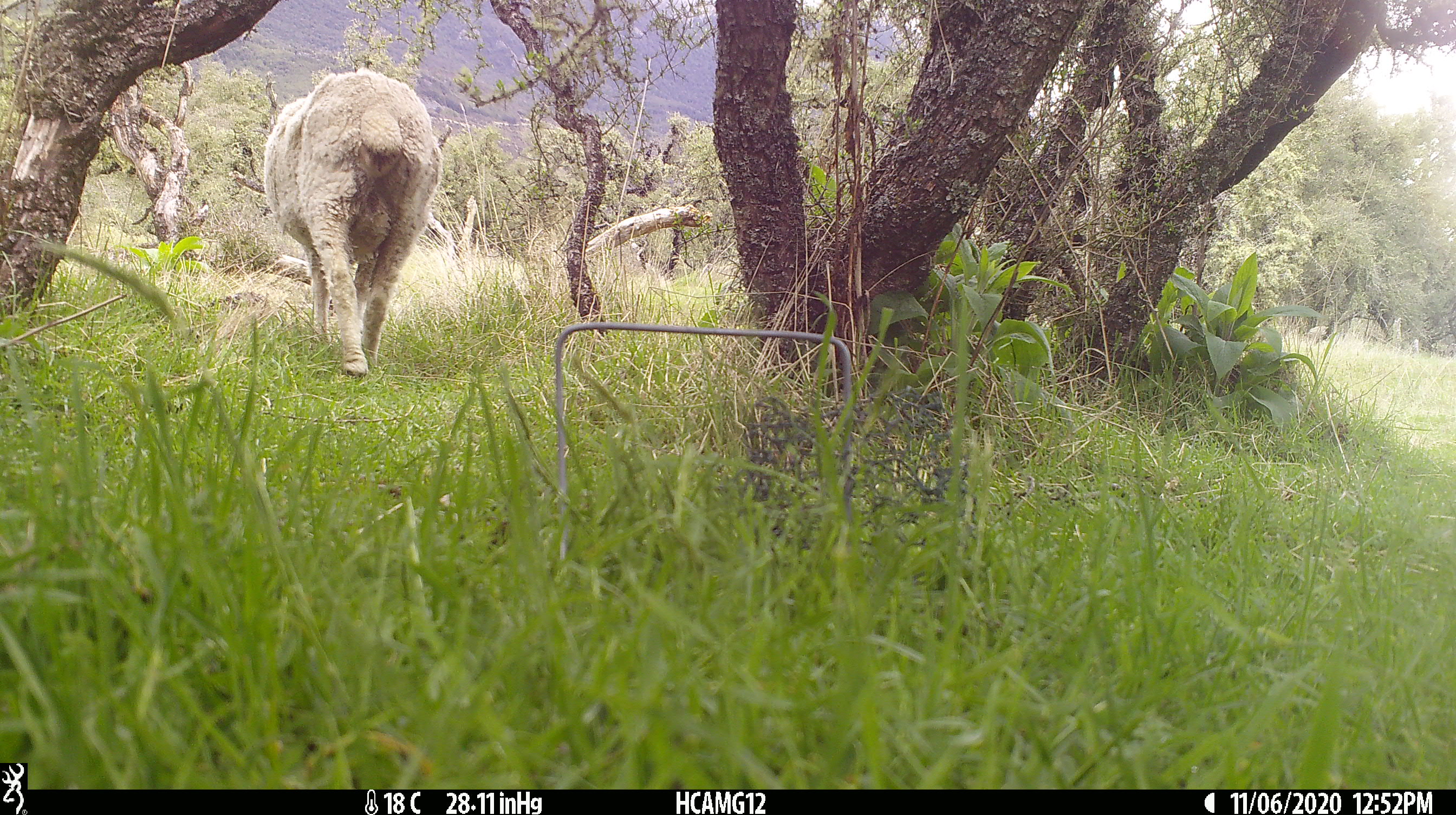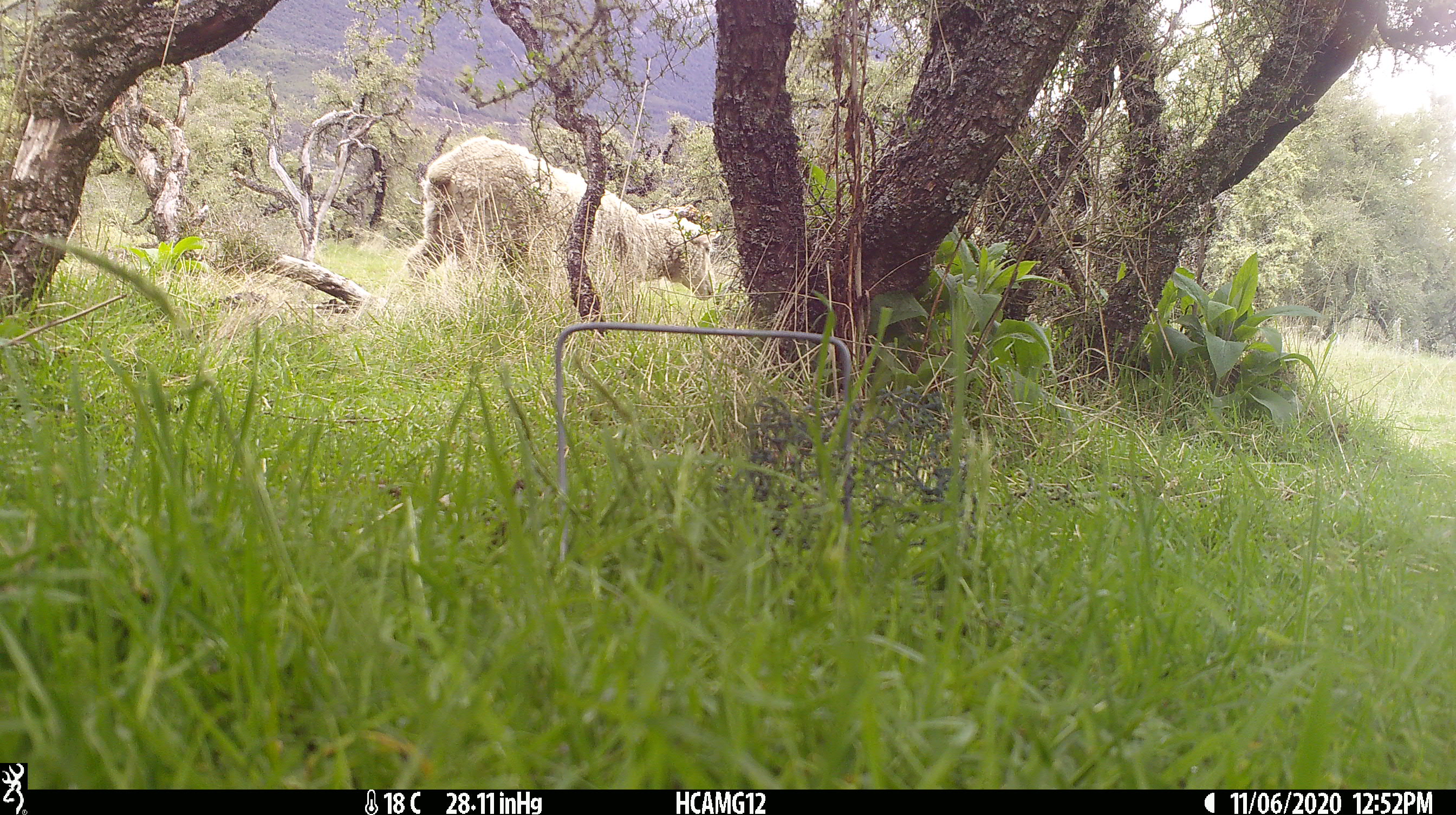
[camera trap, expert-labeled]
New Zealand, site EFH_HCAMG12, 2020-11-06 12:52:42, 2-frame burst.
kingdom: Animalia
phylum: Chordata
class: Mammalia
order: Artiodactyla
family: Bovidae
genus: Ovis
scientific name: Ovis aries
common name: domestic sheep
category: sheep